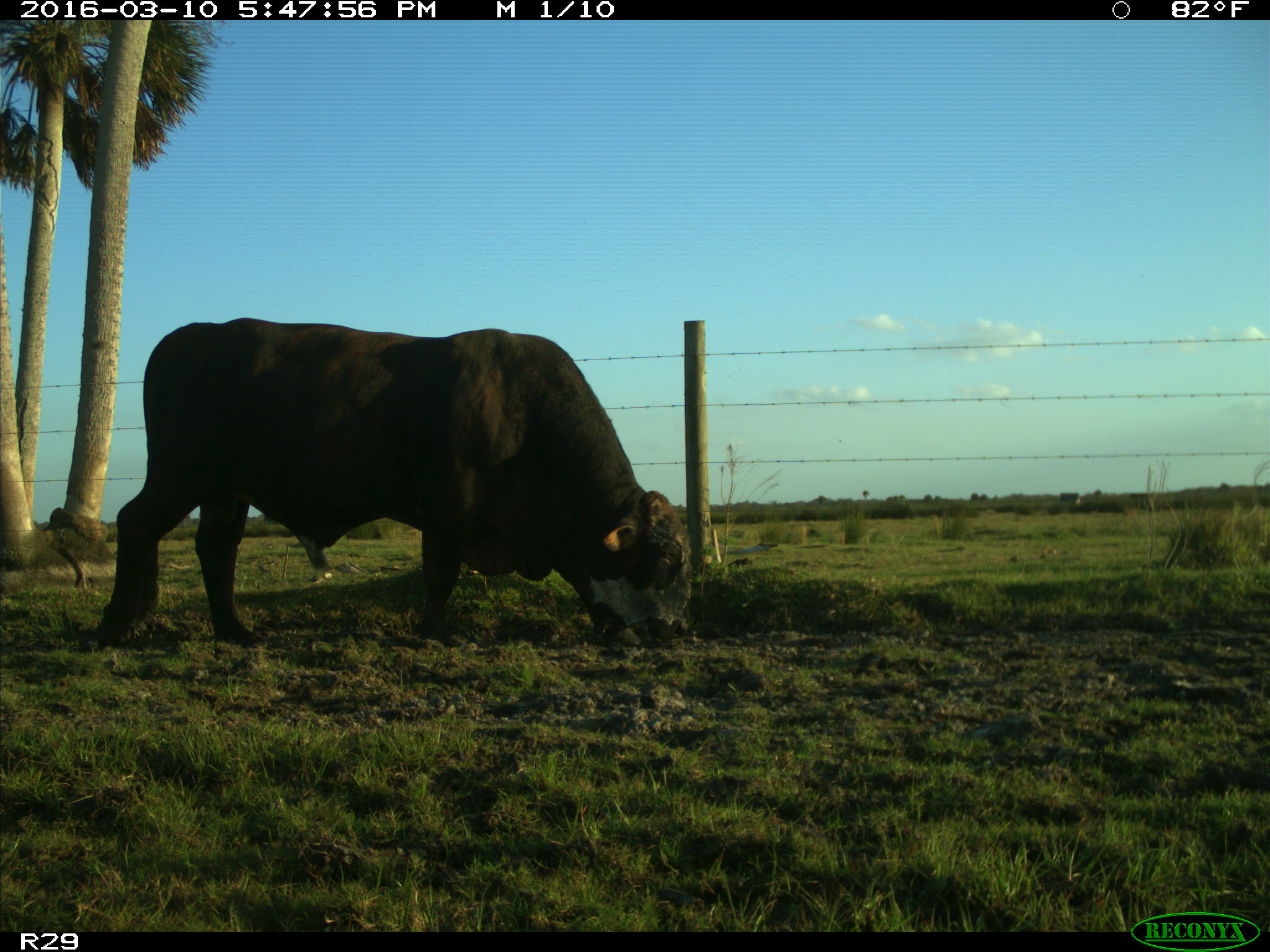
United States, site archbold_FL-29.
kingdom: Animalia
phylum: Chordata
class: Mammalia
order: Artiodactyla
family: Bovidae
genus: Bos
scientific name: Bos taurus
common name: domestic cow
Bos taurus (domestic cow).